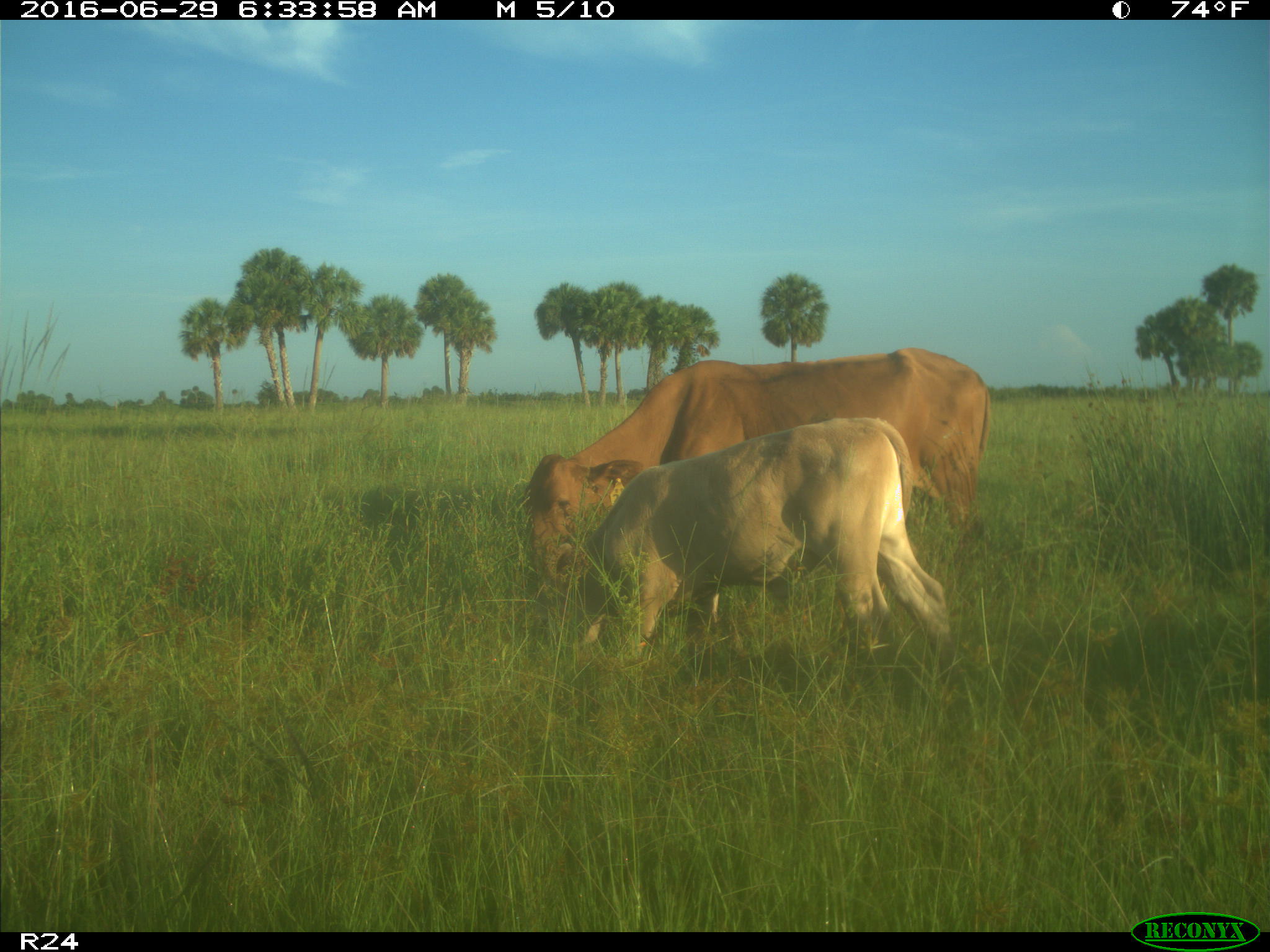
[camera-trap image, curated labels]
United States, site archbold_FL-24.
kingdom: Animalia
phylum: Chordata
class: Mammalia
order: Artiodactyla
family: Bovidae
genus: Bos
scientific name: Bos taurus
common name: domestic cow